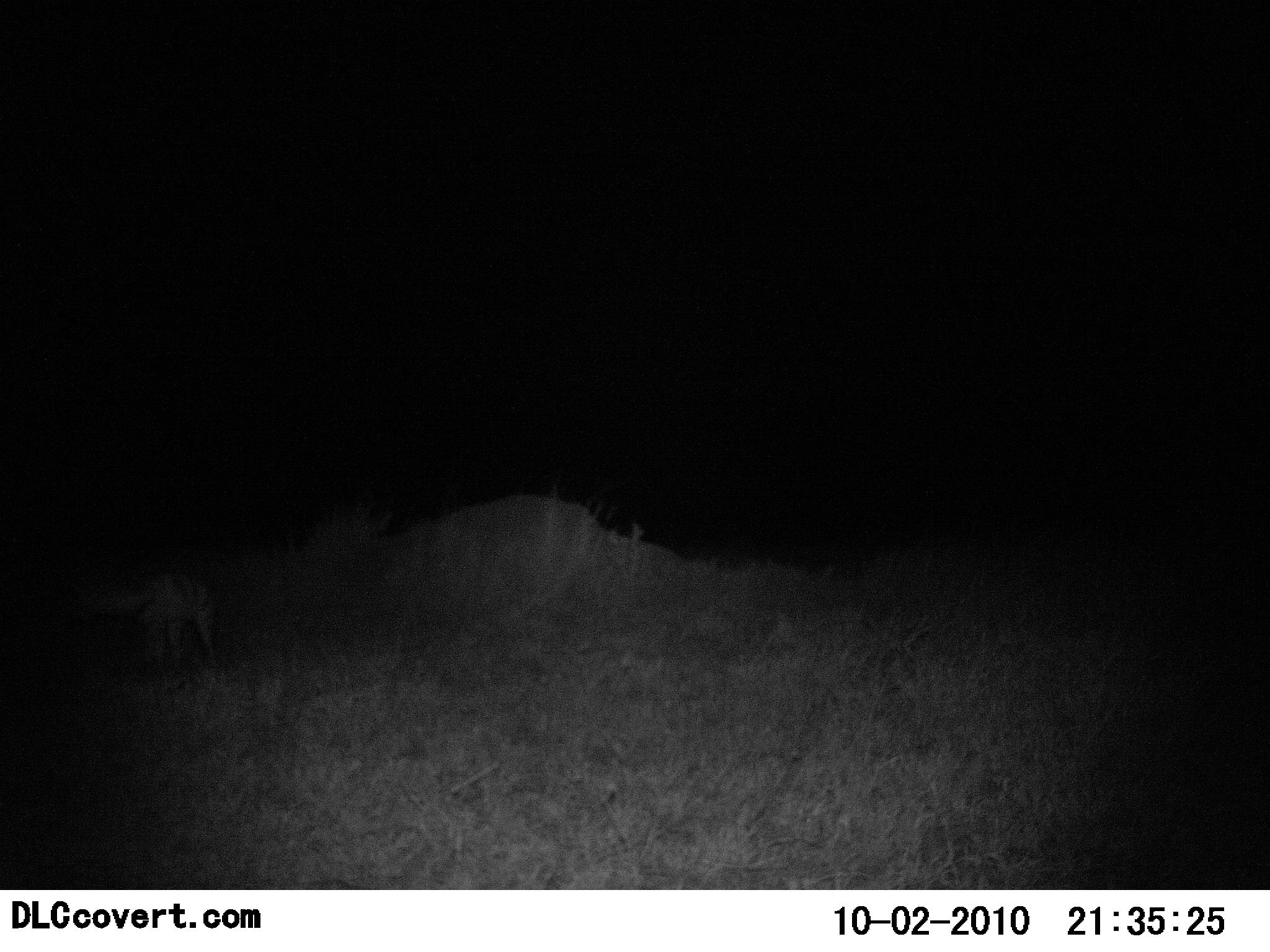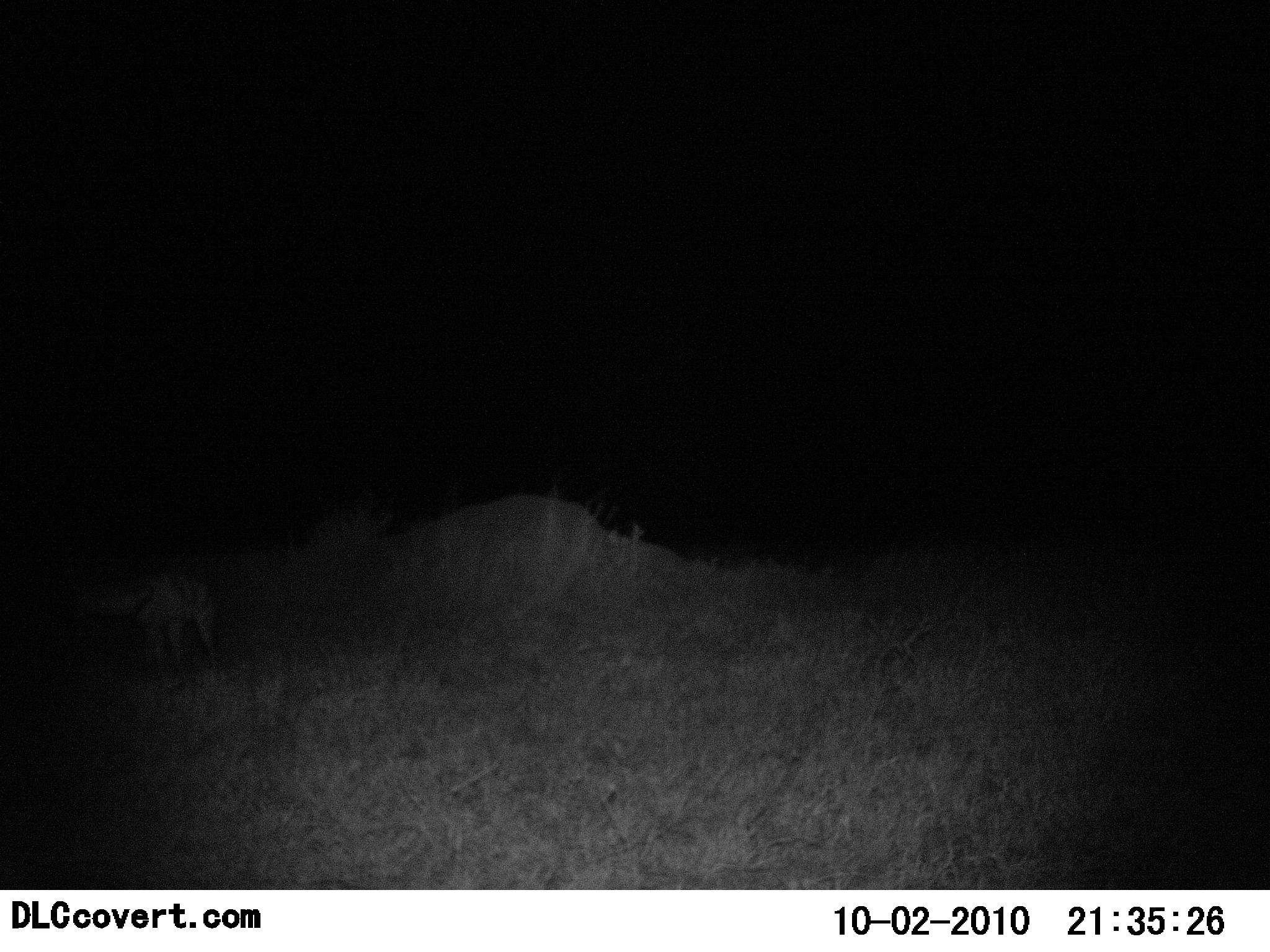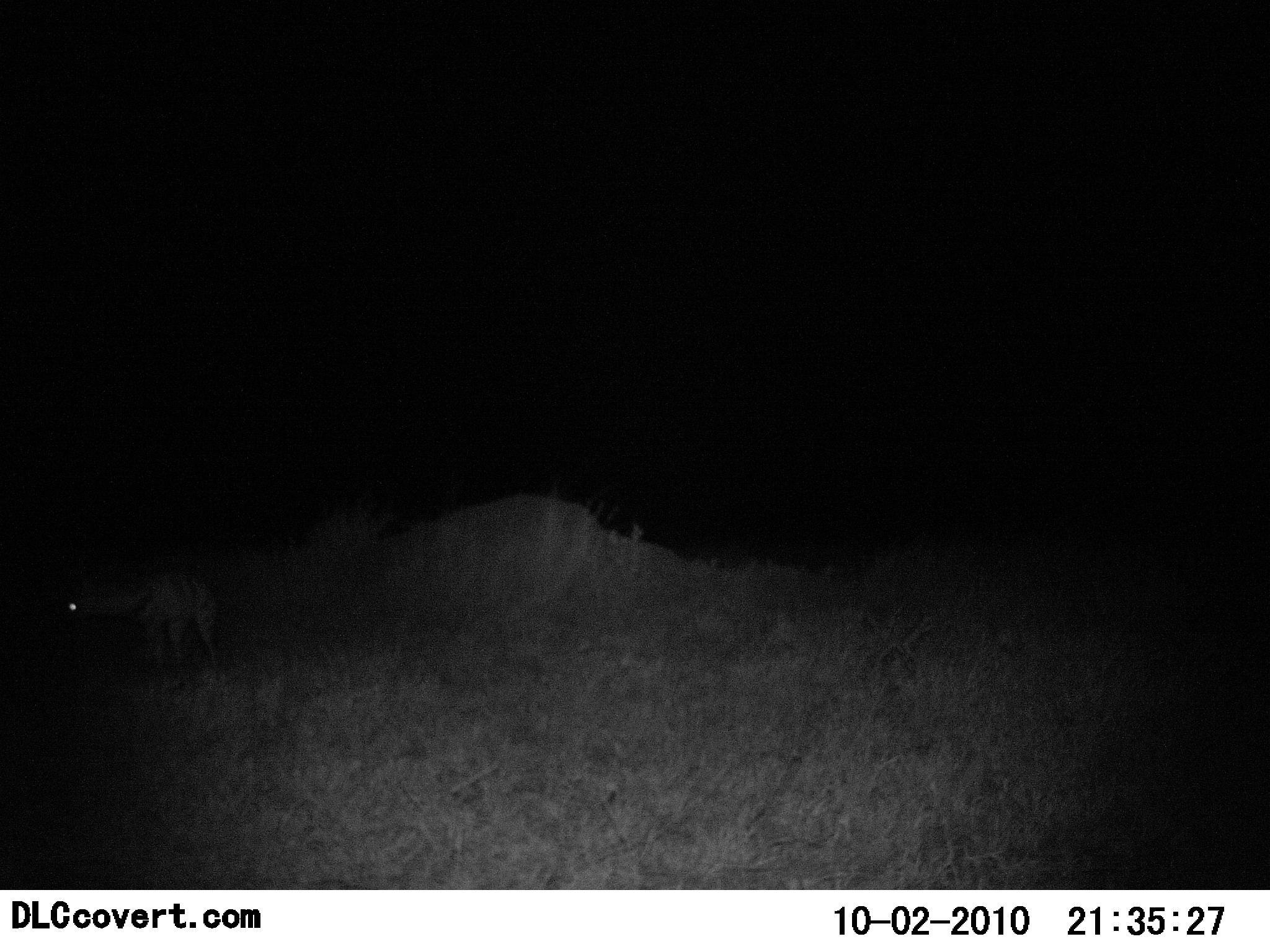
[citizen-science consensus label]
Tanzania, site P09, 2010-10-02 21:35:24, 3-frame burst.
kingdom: Animalia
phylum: Chordata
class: Mammalia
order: Carnivora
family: Hyaenidae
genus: Hyaena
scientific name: Hyaena hyaena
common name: striped hyena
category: hyenastriped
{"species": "hyenastriped (striped hyena) (Hyaena hyaena)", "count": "1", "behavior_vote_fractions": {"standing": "100%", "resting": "0%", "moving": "0%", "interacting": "0%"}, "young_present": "0%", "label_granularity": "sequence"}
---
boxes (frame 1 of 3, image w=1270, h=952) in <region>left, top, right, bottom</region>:
animal: <region>58, 568, 221, 668</region>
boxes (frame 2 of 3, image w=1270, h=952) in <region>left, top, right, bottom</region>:
animal: <region>68, 565, 225, 672</region>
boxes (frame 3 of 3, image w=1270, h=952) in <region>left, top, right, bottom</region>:
animal: <region>51, 560, 225, 676</region>